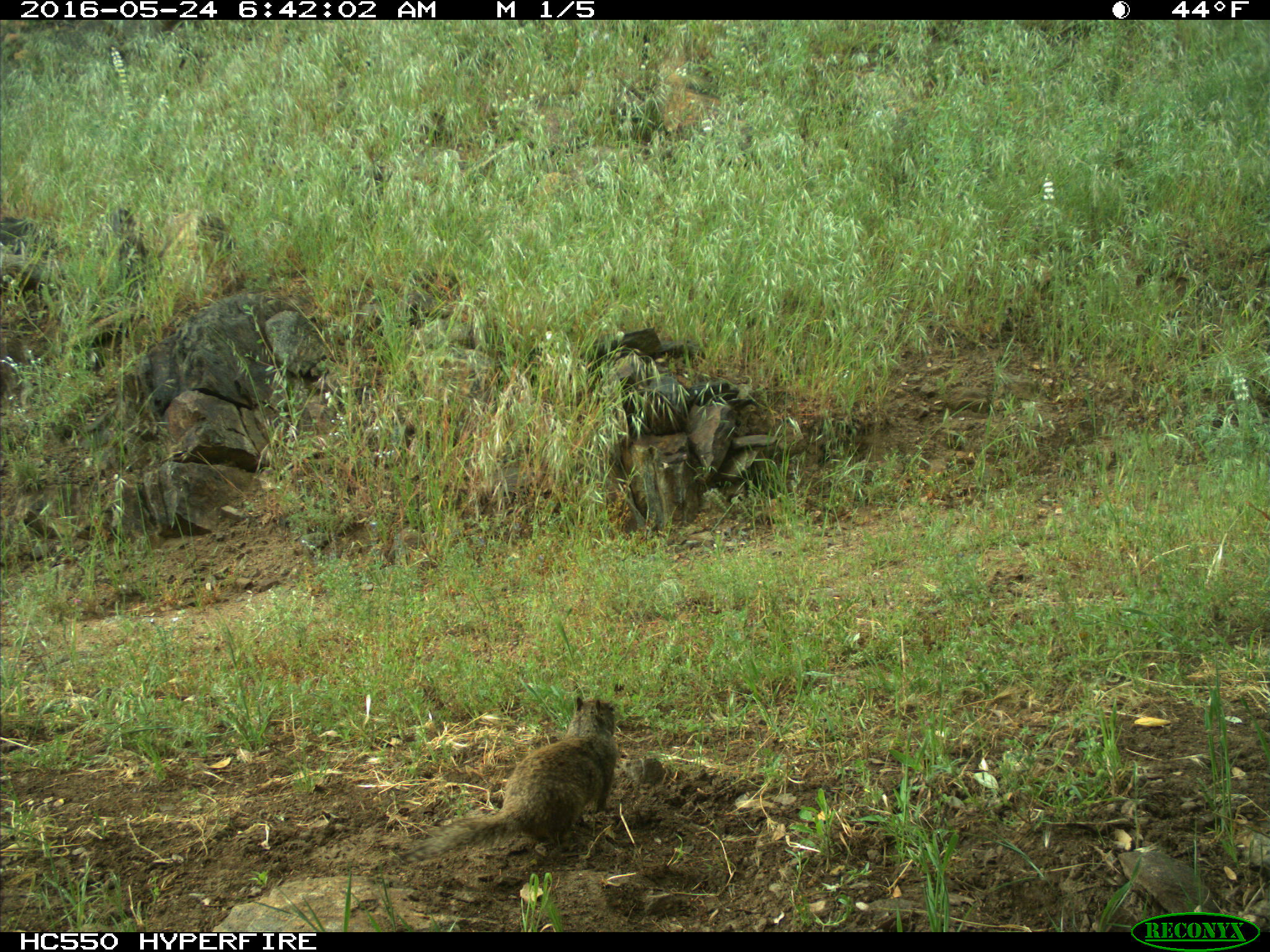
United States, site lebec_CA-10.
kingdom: Animalia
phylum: Chordata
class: Mammalia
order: Rodentia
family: Sciuridae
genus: Otospermophilus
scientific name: Otospermophilus beecheyi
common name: california ground squirrel